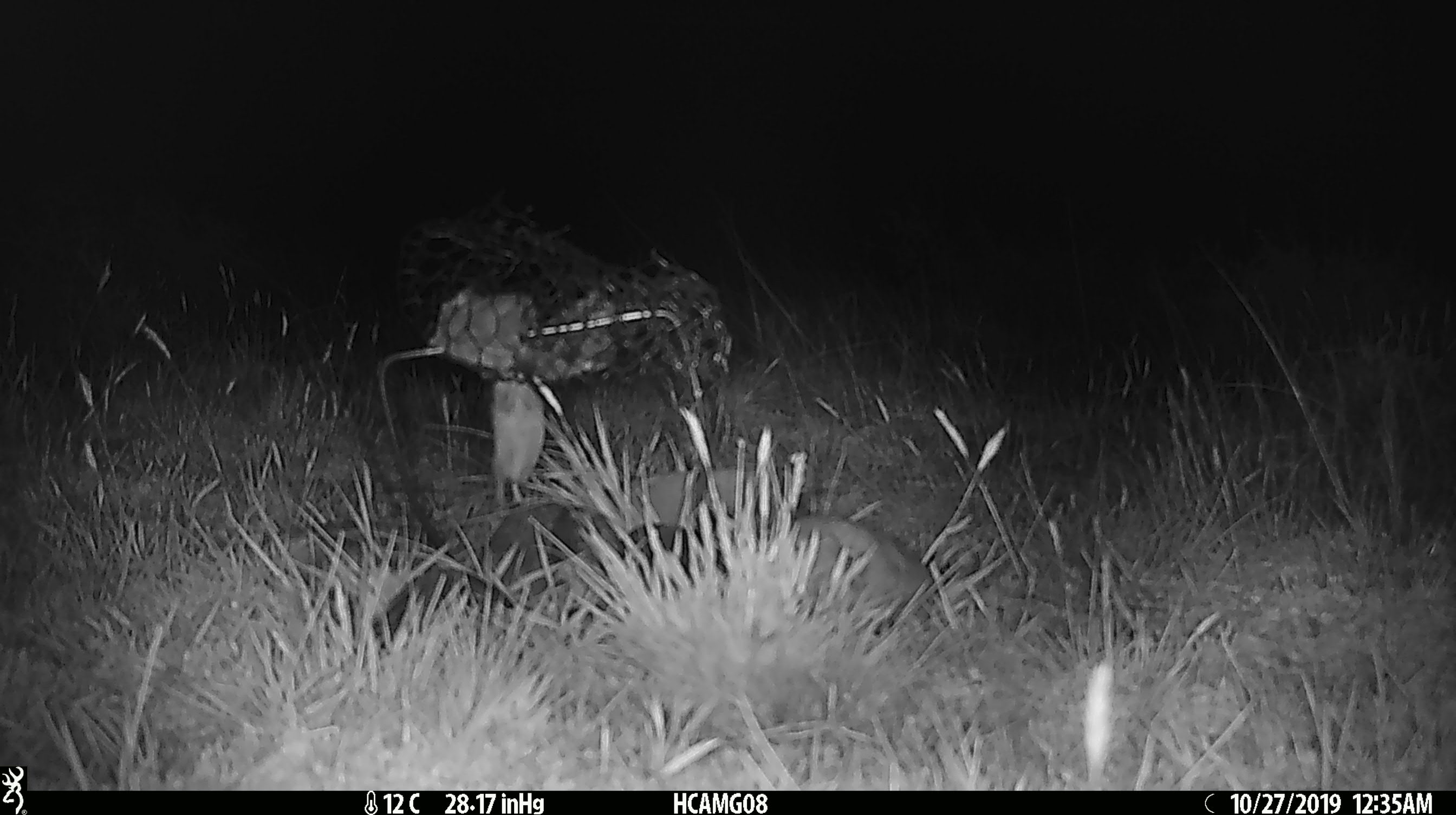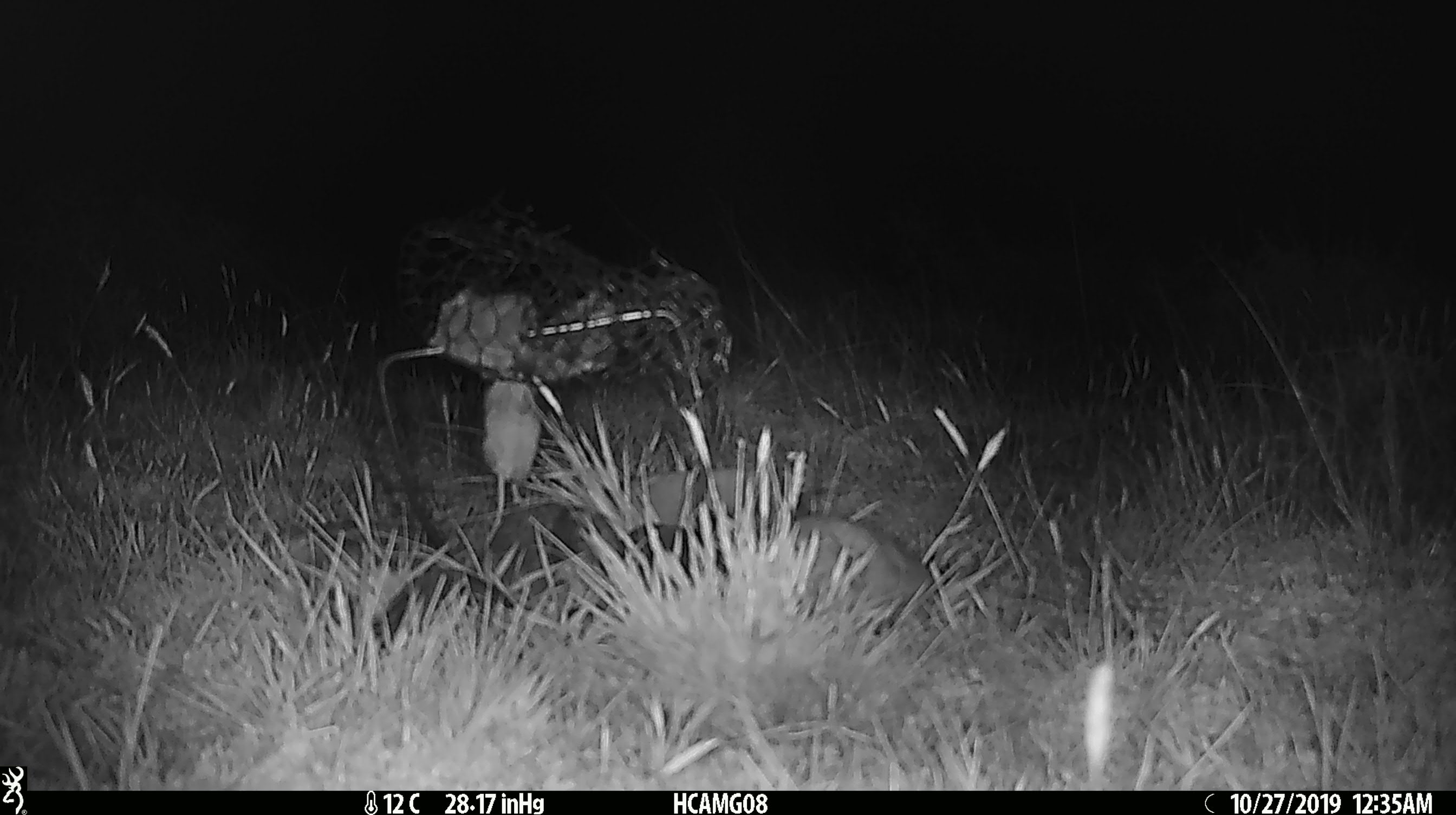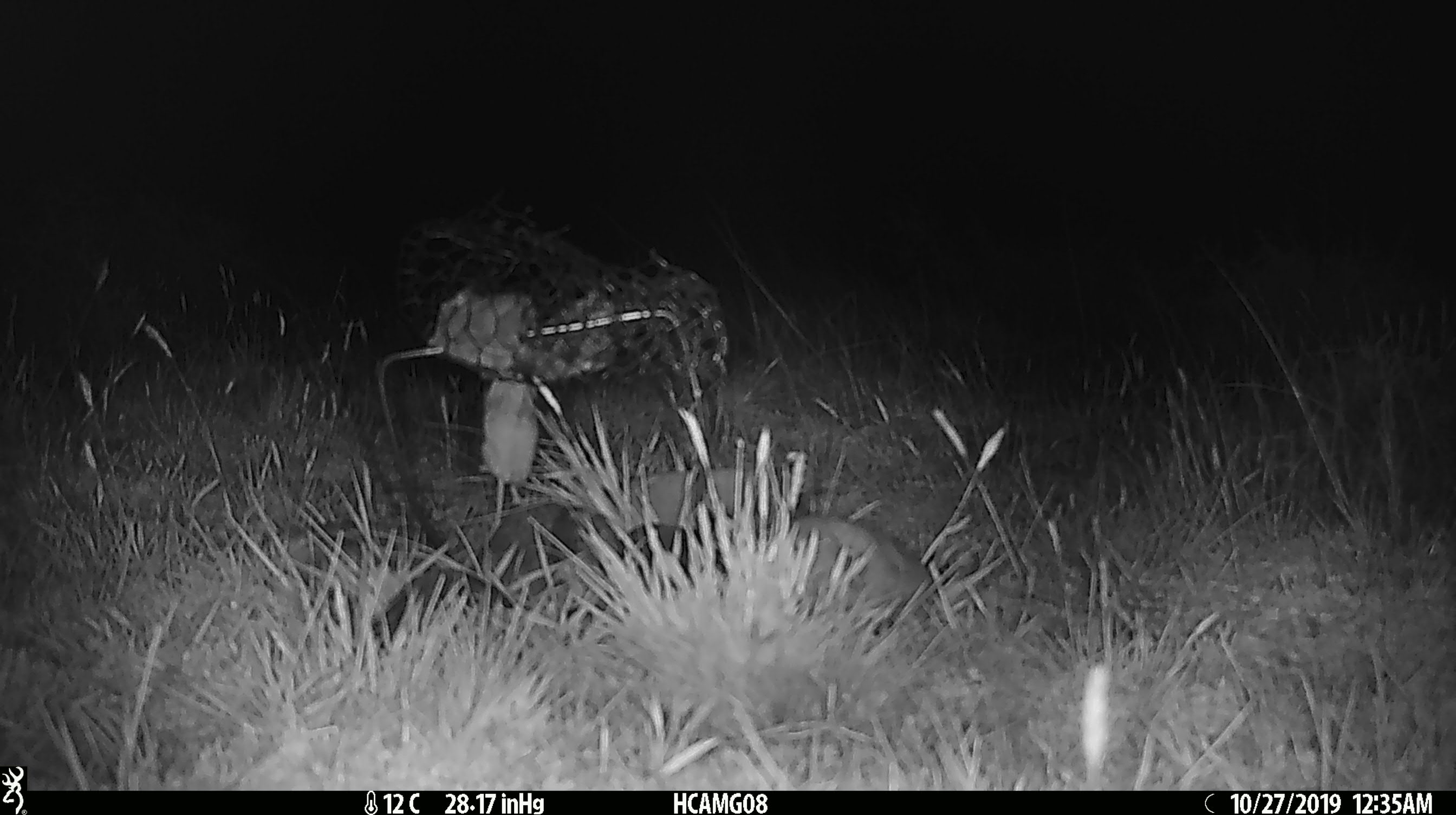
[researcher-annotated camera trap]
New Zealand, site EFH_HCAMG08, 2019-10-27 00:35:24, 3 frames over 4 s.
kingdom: Animalia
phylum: Chordata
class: Mammalia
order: Rodentia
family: Muridae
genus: Mus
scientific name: Mus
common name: mouse